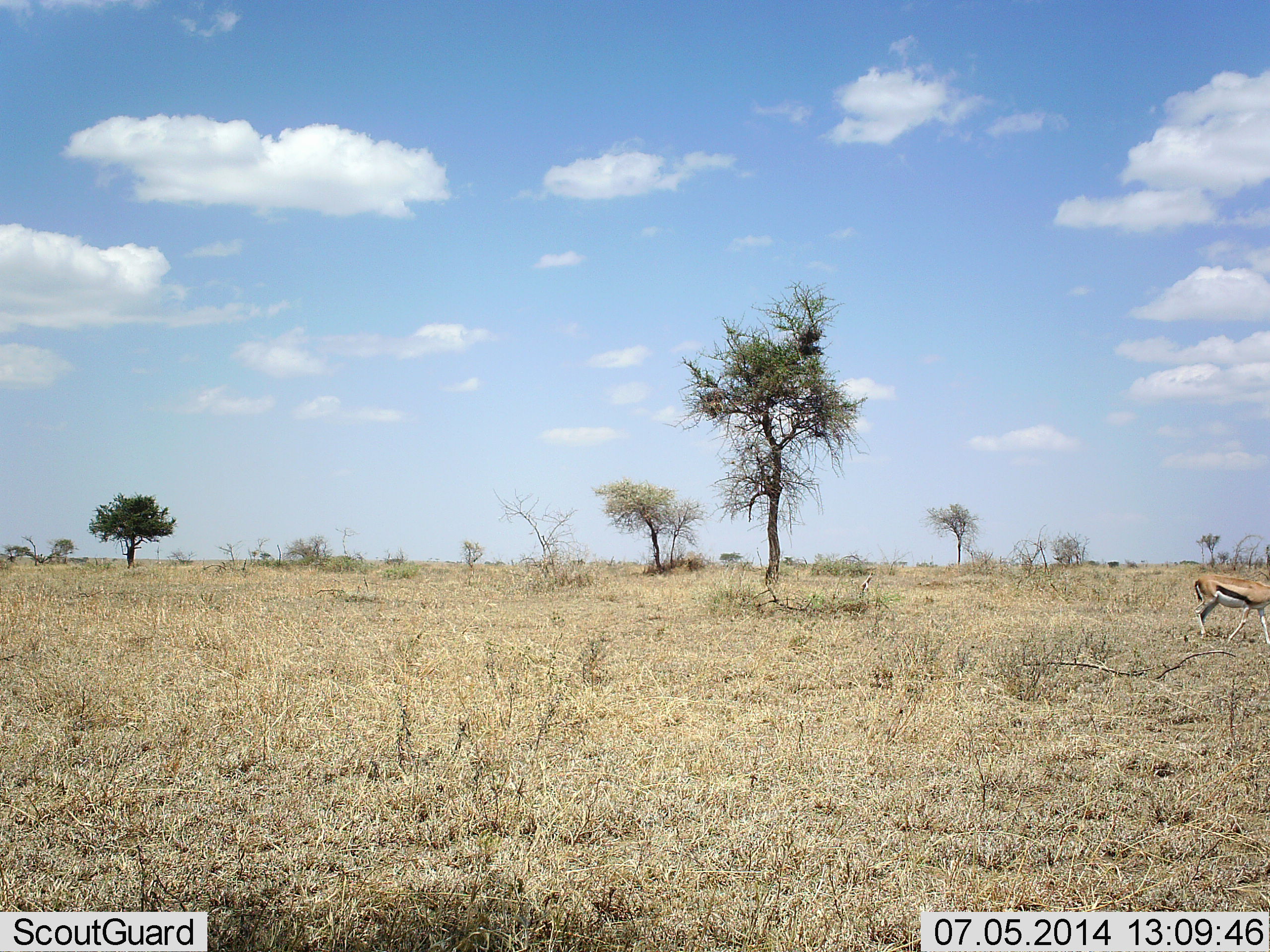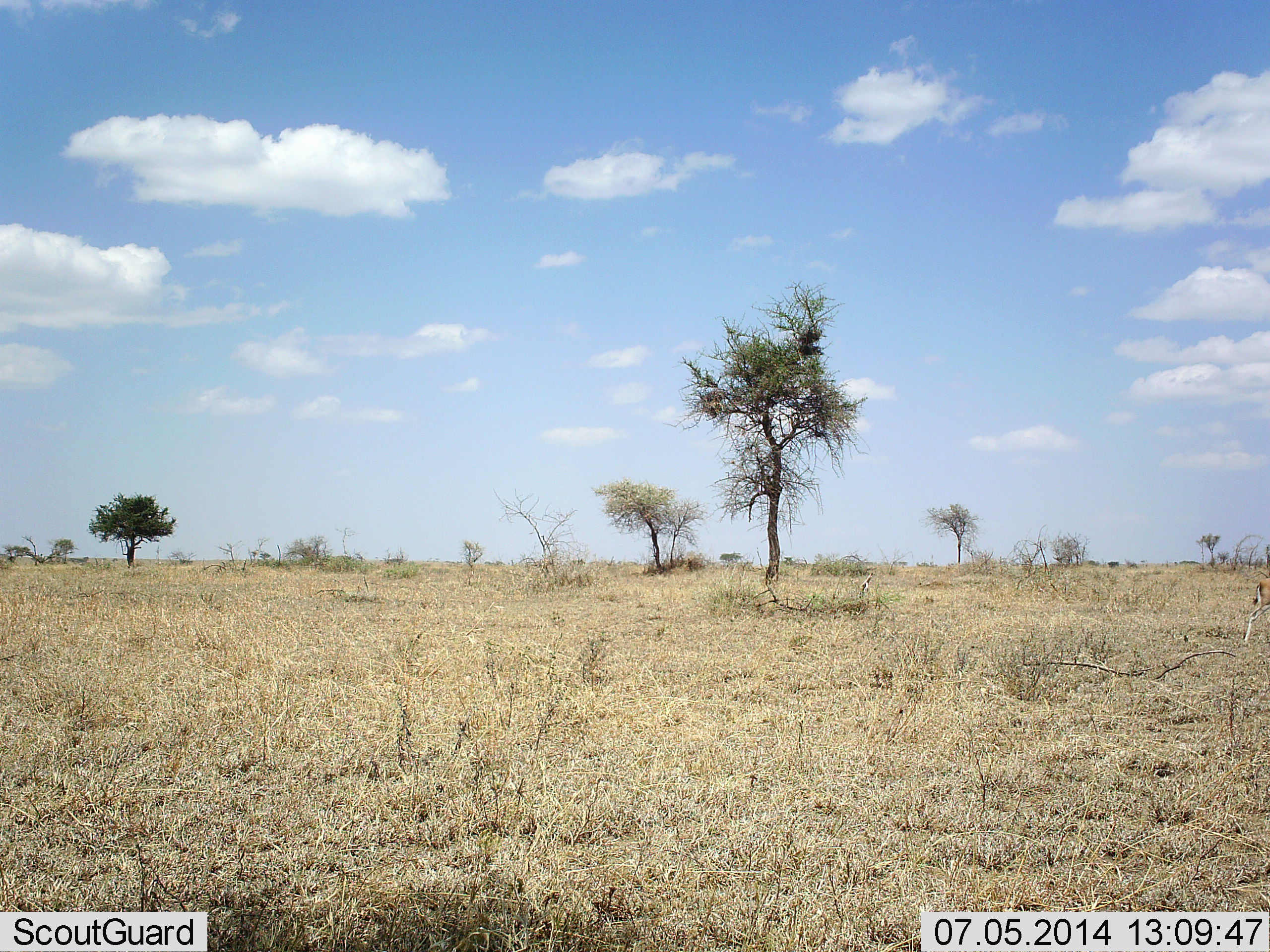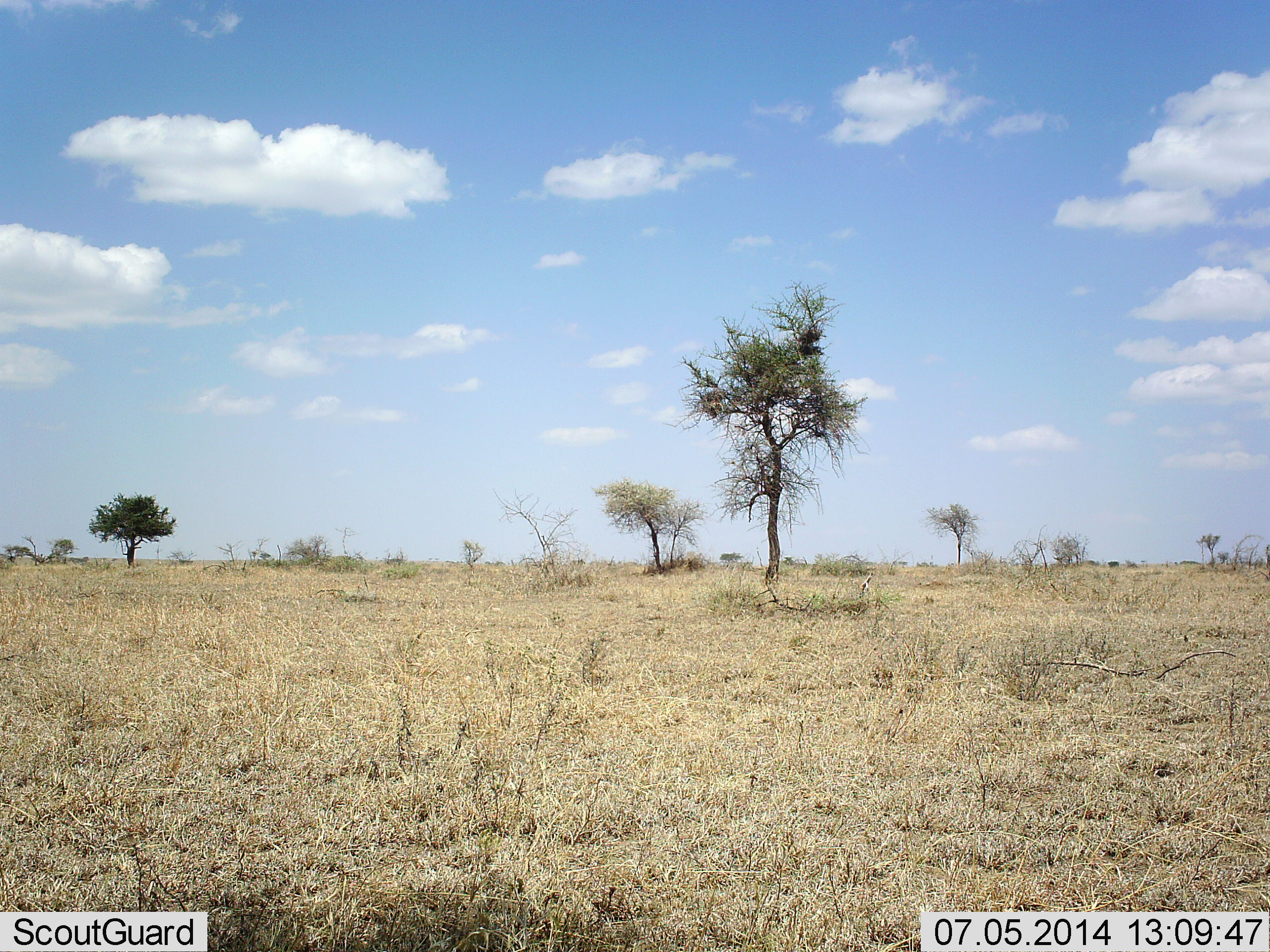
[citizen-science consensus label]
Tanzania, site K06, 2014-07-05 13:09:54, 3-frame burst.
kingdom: Animalia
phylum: Chordata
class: Mammalia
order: Artiodactyla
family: Bovidae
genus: Eudorcas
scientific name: Eudorcas thomsonii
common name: thomson's gazelle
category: gazellethomsons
Gazellethomsons (thomson's gazelle) (Eudorcas thomsonii), count 1. Behavior (volunteer vote fractions): standing 0%, resting 0%, moving 100%, interacting 0%. Young present (vote fraction): 0%. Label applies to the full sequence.